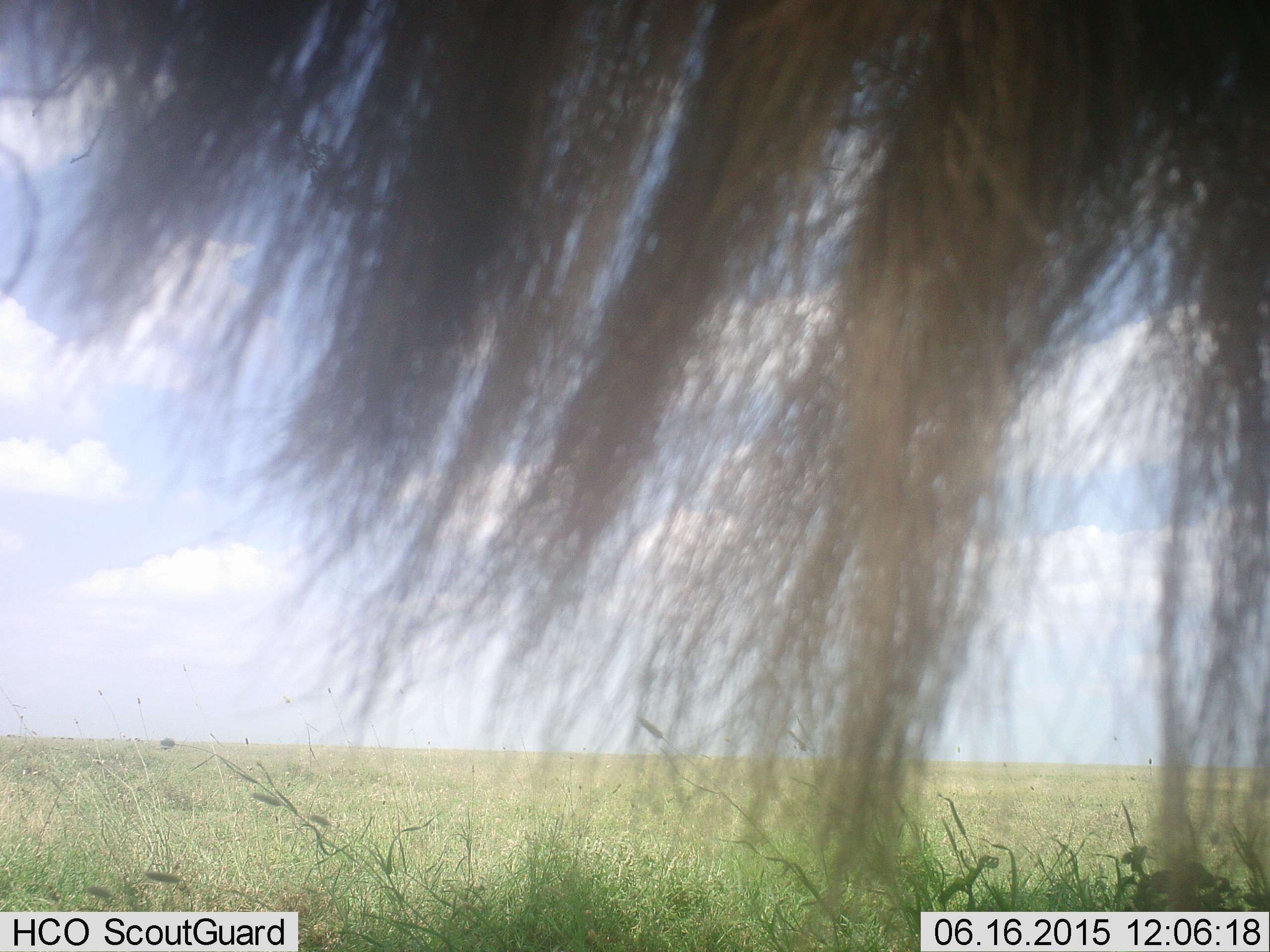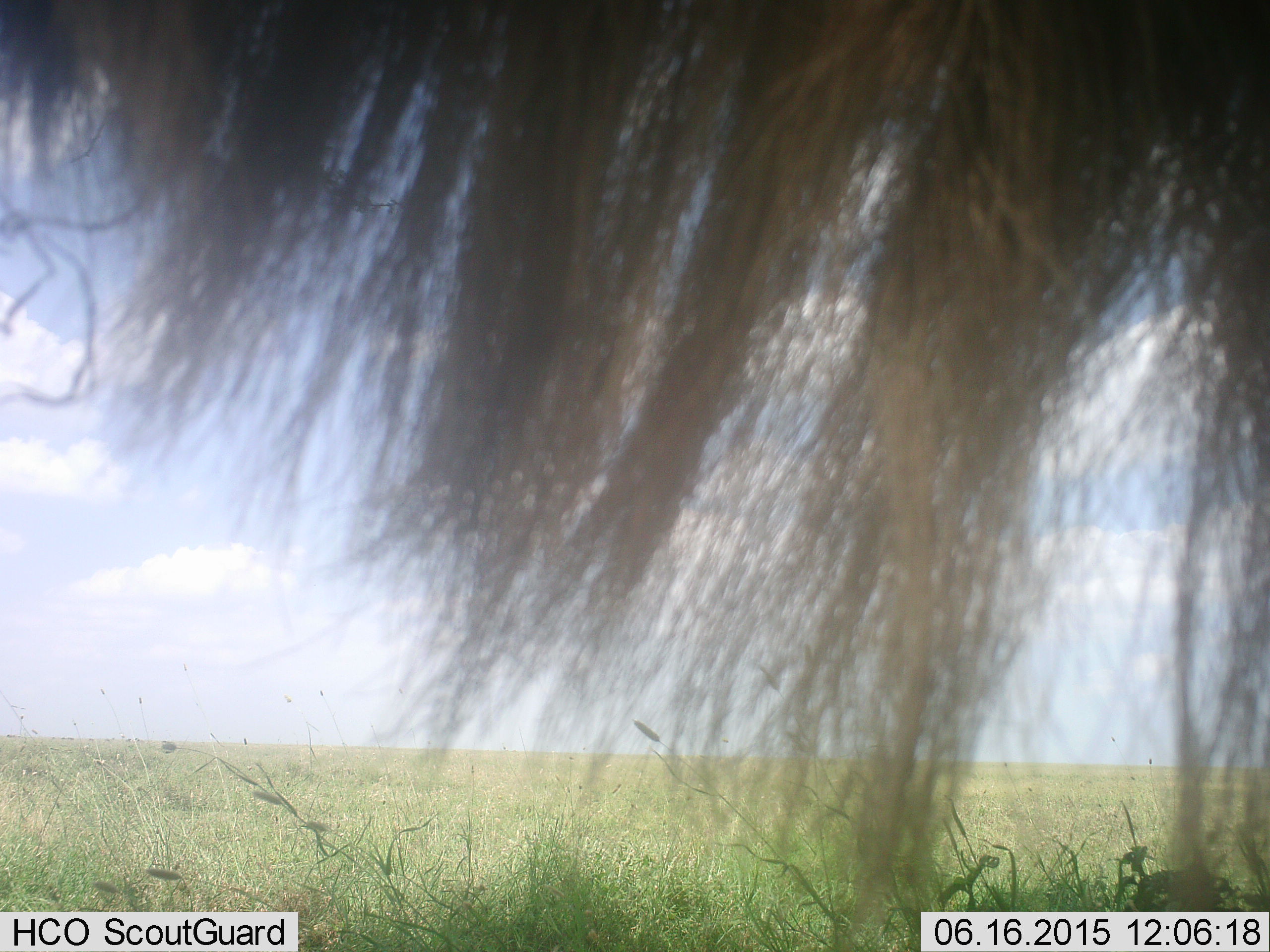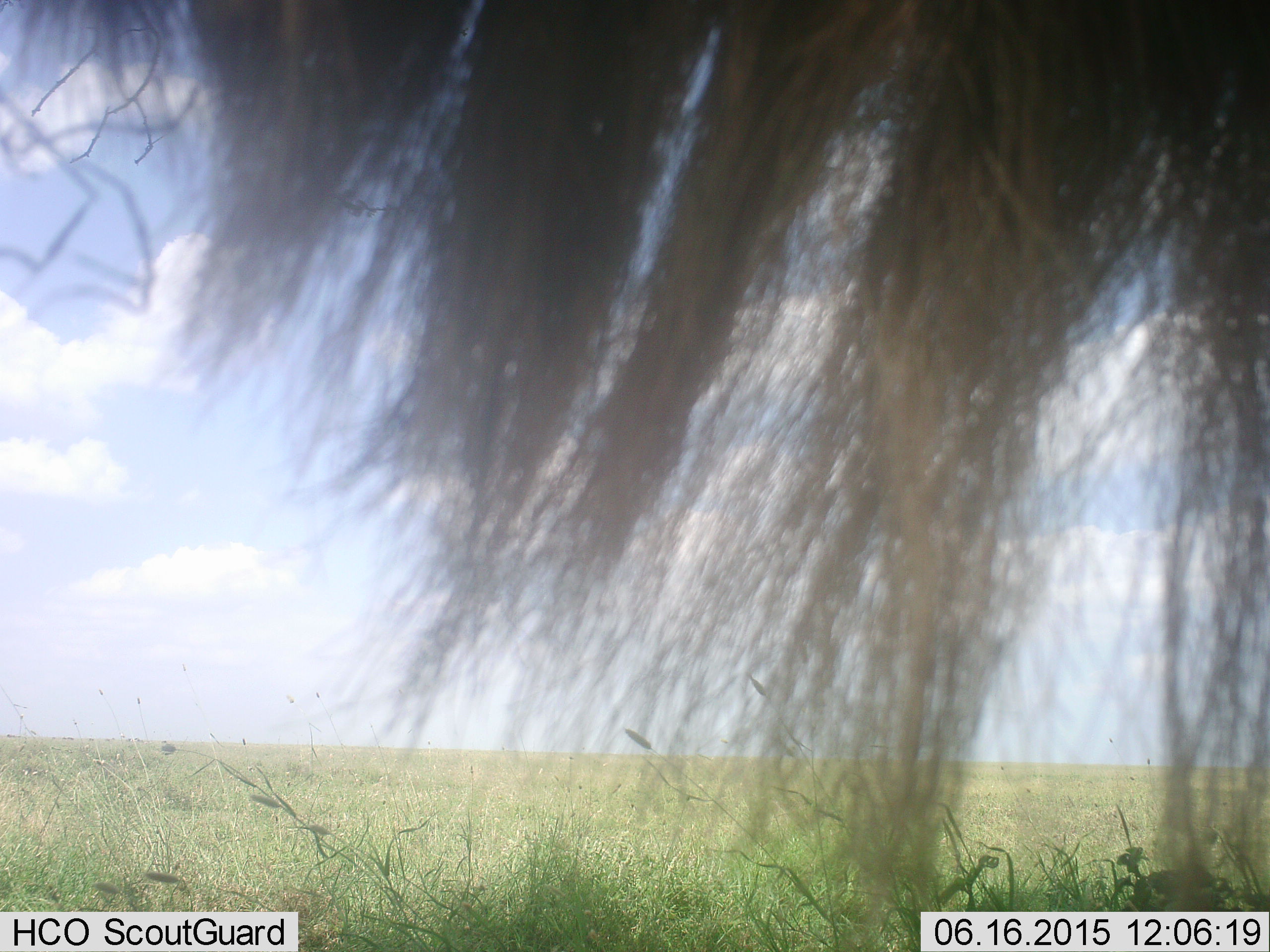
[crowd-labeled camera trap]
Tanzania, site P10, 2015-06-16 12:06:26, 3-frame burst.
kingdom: Animalia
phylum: Chordata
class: Mammalia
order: Artiodactyla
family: Bovidae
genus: Connochaetes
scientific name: Connochaetes taurinus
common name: blue wildebeest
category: wildebeest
Wildebeest (blue wildebeest) (Connochaetes taurinus), count 1. Behavior (volunteer vote fractions): standing 90%, resting 10%, moving 0%, interacting 0%. Young present (vote fraction): 0%. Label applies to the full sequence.